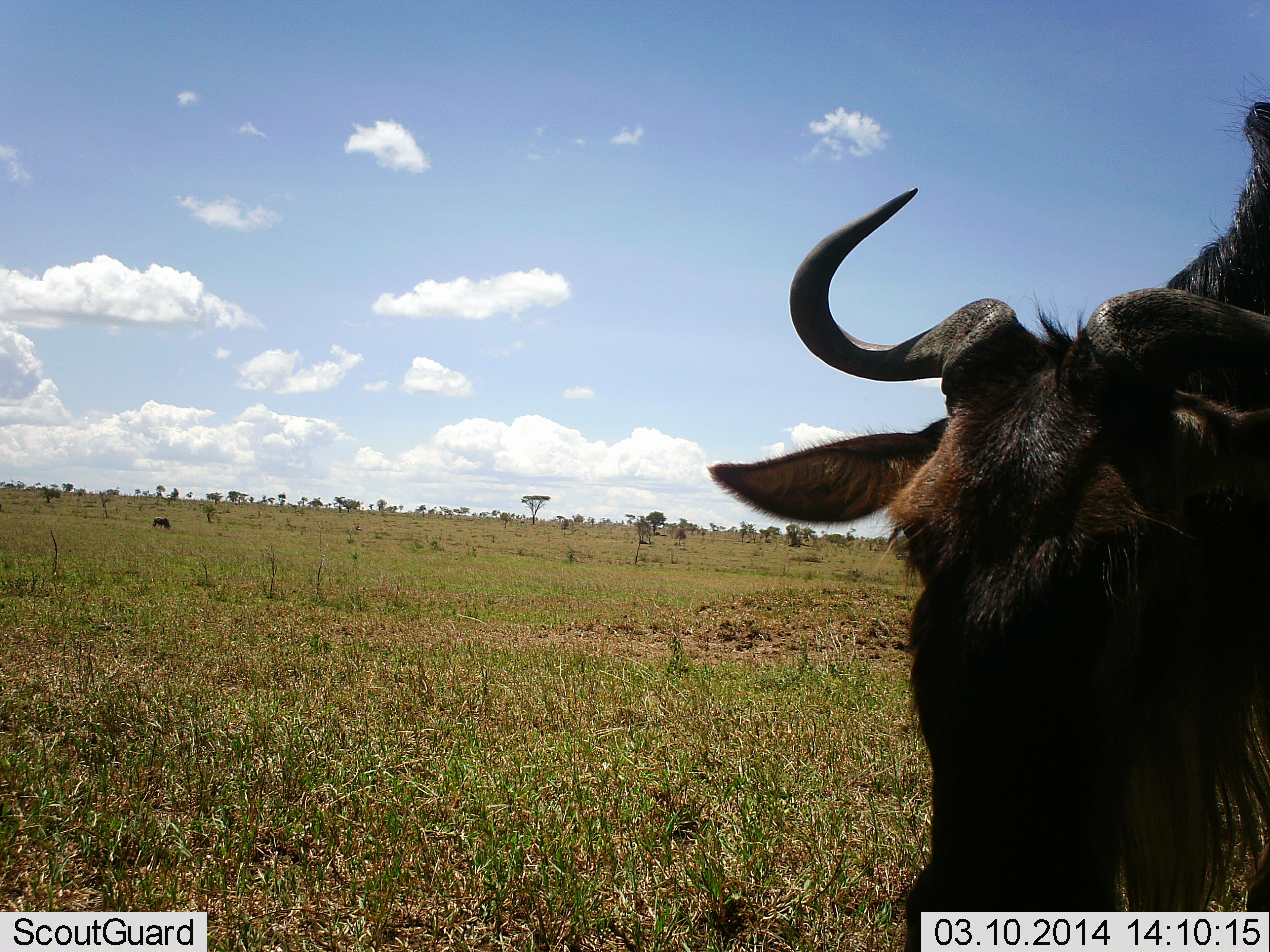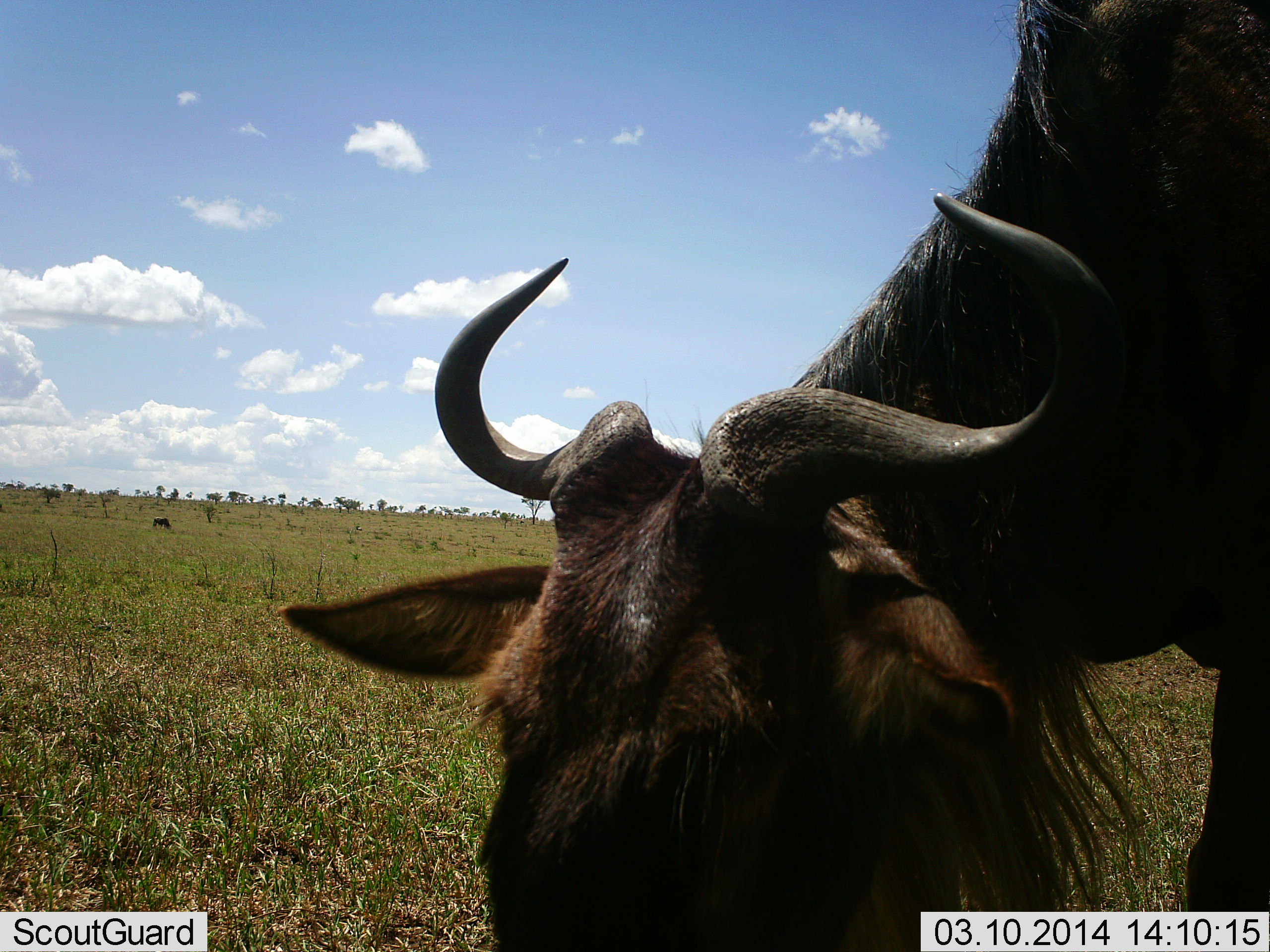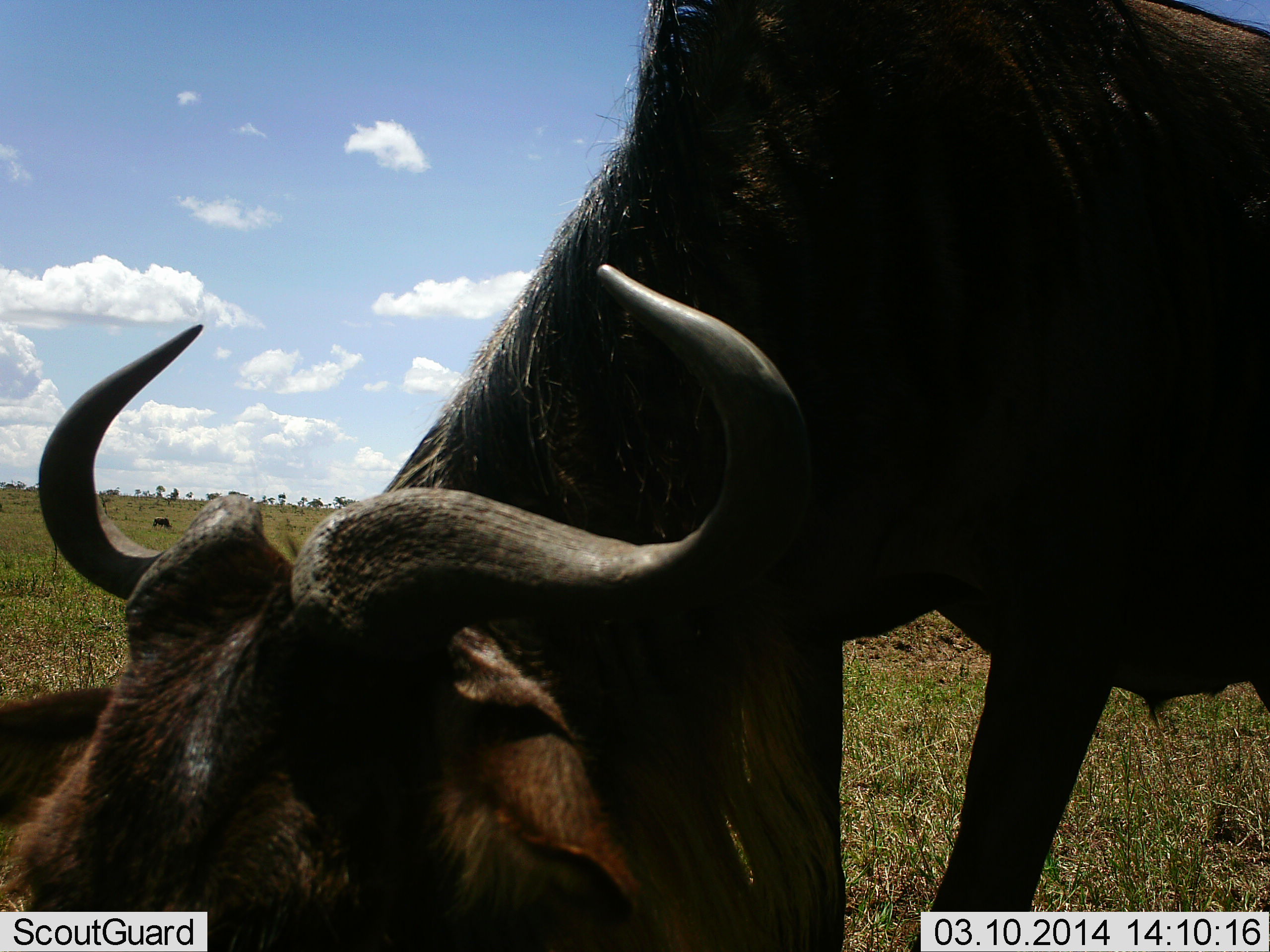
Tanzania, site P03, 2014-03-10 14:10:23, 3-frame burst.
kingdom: Animalia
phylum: Chordata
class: Mammalia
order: Artiodactyla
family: Bovidae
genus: Connochaetes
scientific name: Connochaetes taurinus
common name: blue wildebeest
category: wildebeest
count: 1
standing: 20%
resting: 0%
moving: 50%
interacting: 0%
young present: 0%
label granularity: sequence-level